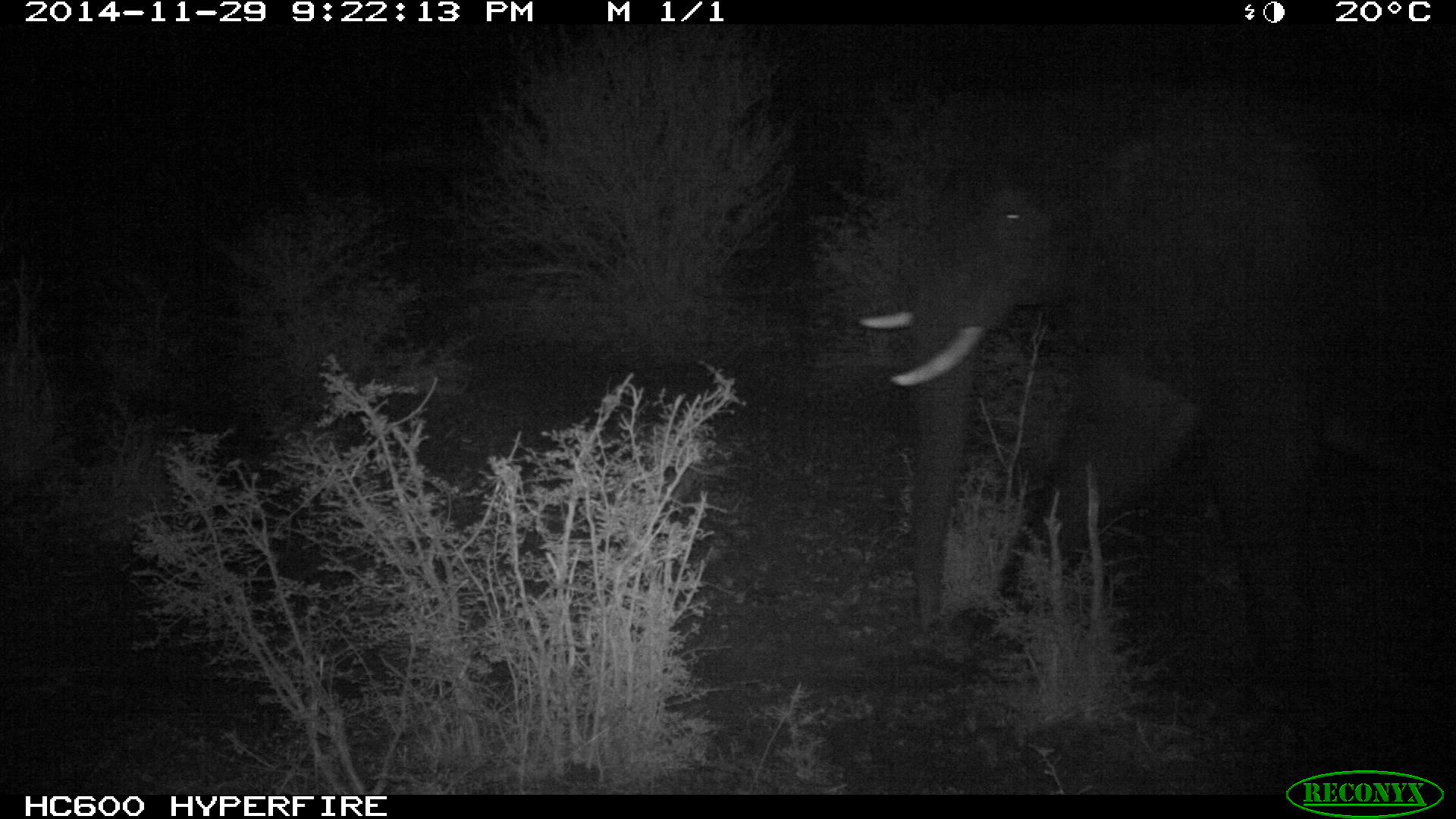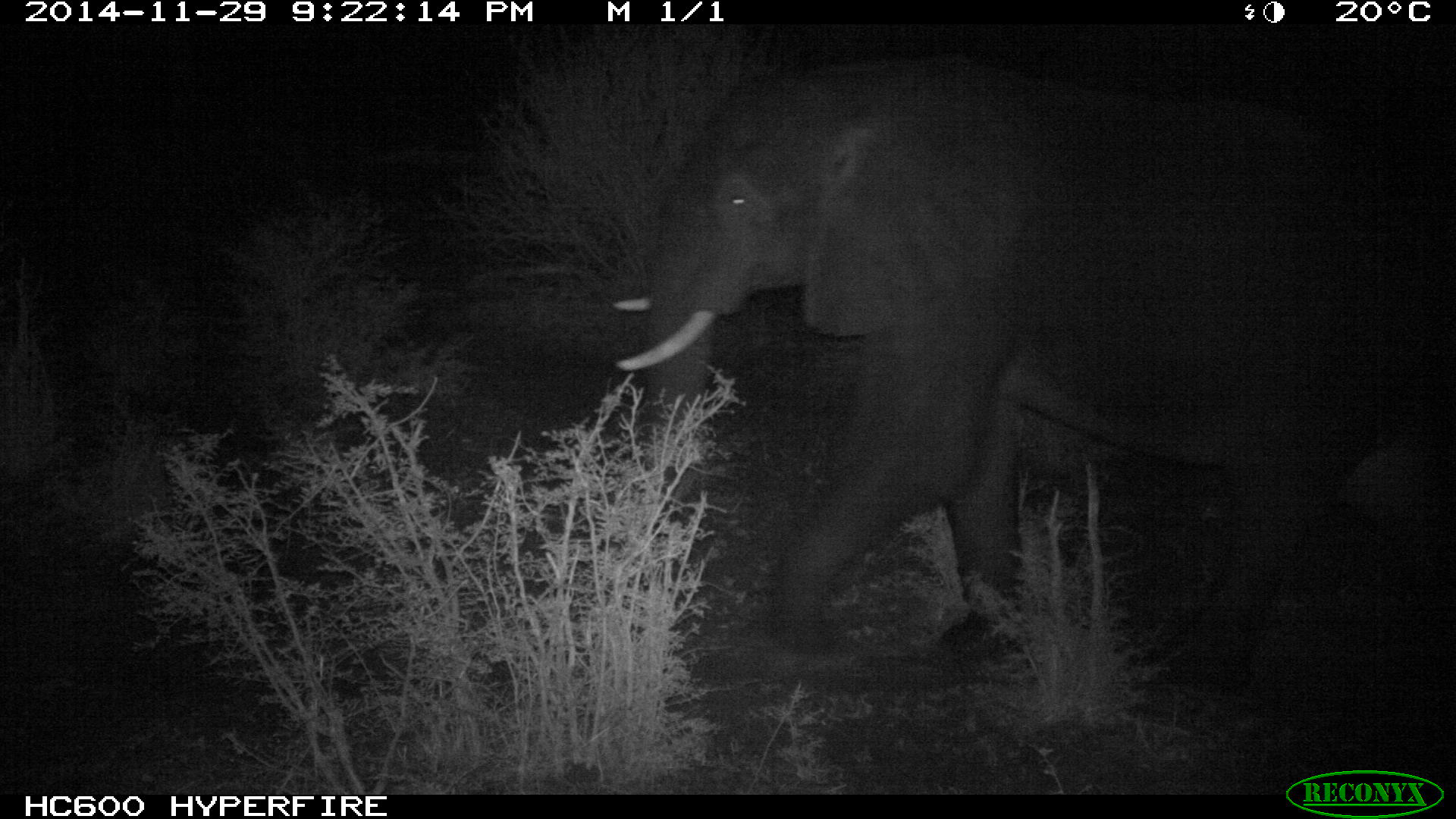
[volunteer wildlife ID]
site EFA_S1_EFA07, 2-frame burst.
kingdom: Animalia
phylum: Chordata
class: Mammalia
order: Proboscidea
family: Elephantidae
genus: Loxodonta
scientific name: Loxodonta africana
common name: african bush elephant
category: elephant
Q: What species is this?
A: Elephant (african bush elephant) (Loxodonta africana).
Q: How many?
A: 1.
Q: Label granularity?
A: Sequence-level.